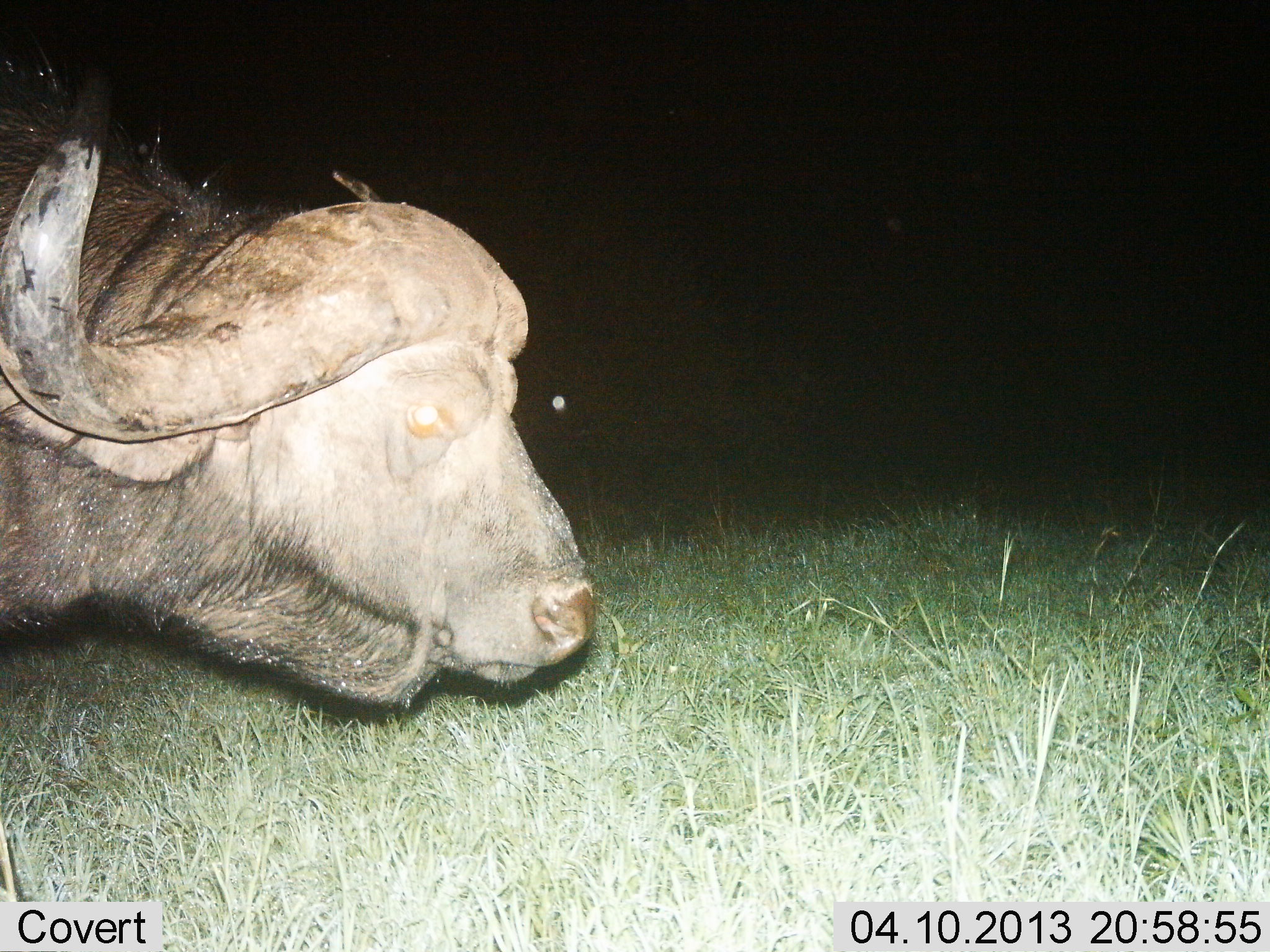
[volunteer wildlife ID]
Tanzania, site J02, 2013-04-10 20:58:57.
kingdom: Animalia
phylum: Chordata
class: Mammalia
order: Artiodactyla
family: Bovidae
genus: Syncerus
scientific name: Syncerus caffer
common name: cape buffalo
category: buffalo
Buffalo (cape buffalo) (Syncerus caffer), count 1. Behavior (volunteer vote fractions): standing 60%, resting 0%, moving 40%, interacting 0%. Young present (vote fraction): 0%. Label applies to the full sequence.